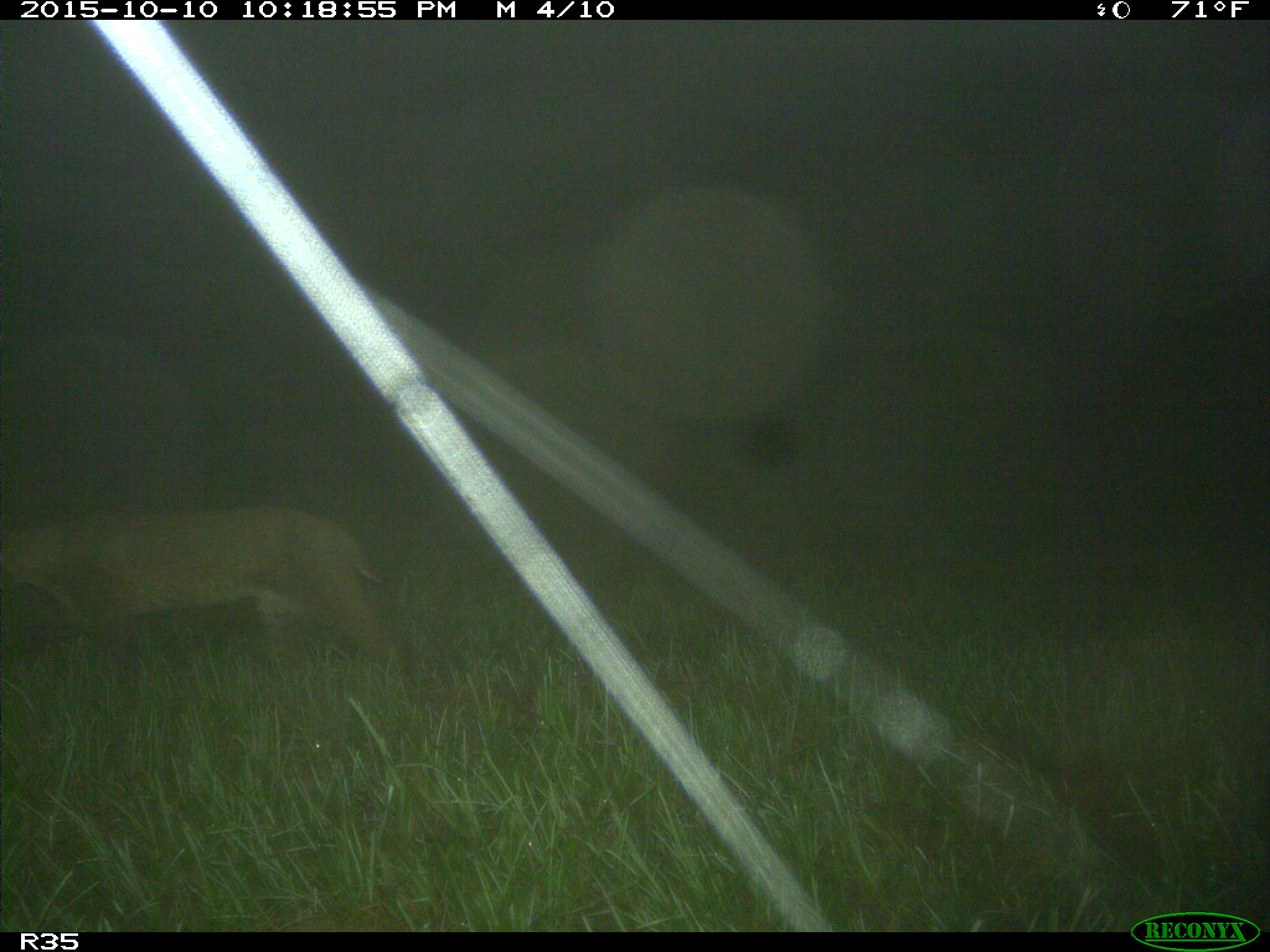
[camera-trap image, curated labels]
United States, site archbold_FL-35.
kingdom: Animalia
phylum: Chordata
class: Mammalia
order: Carnivora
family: Felidae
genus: Lynx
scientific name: Lynx rufus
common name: bobcat